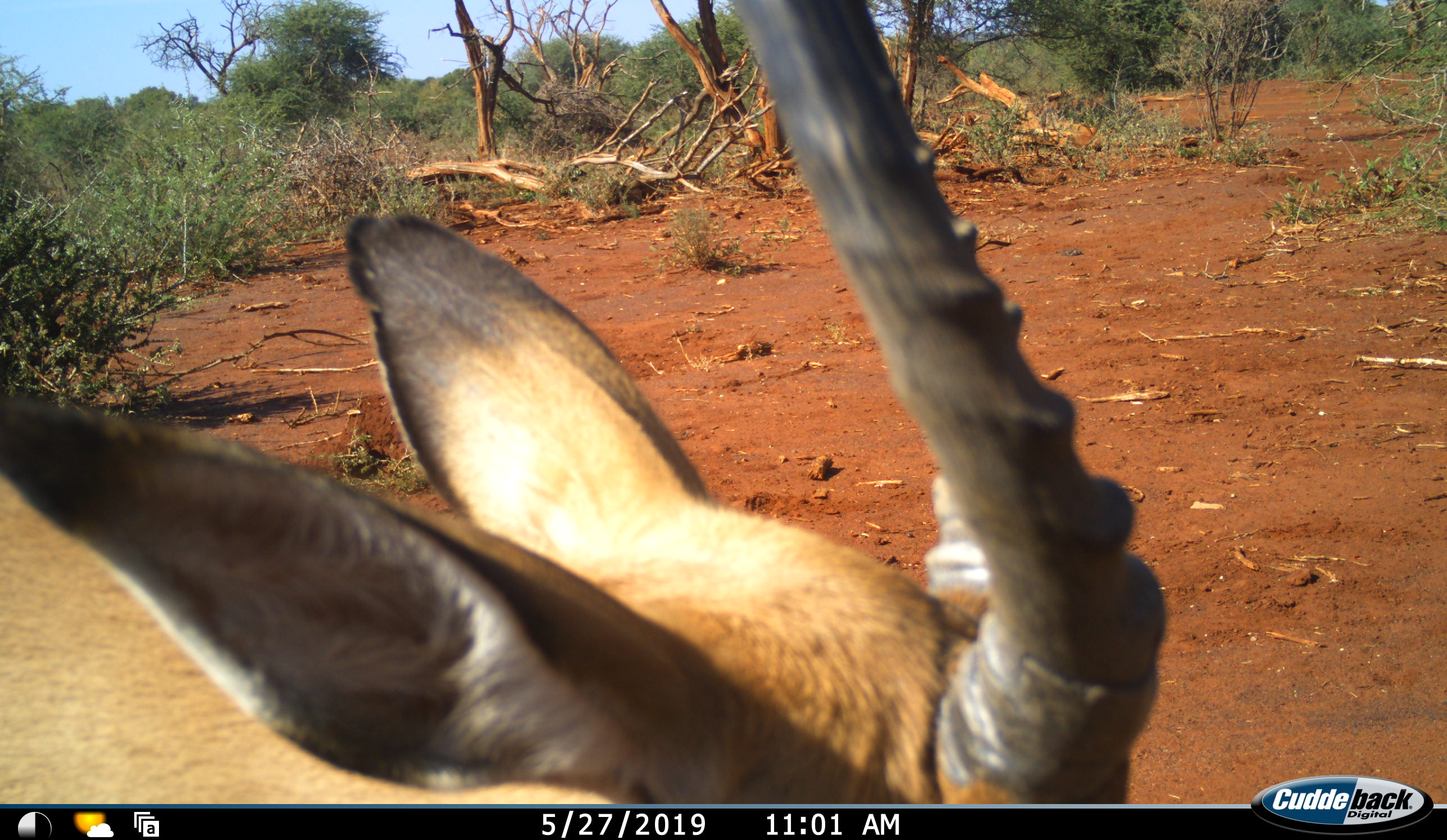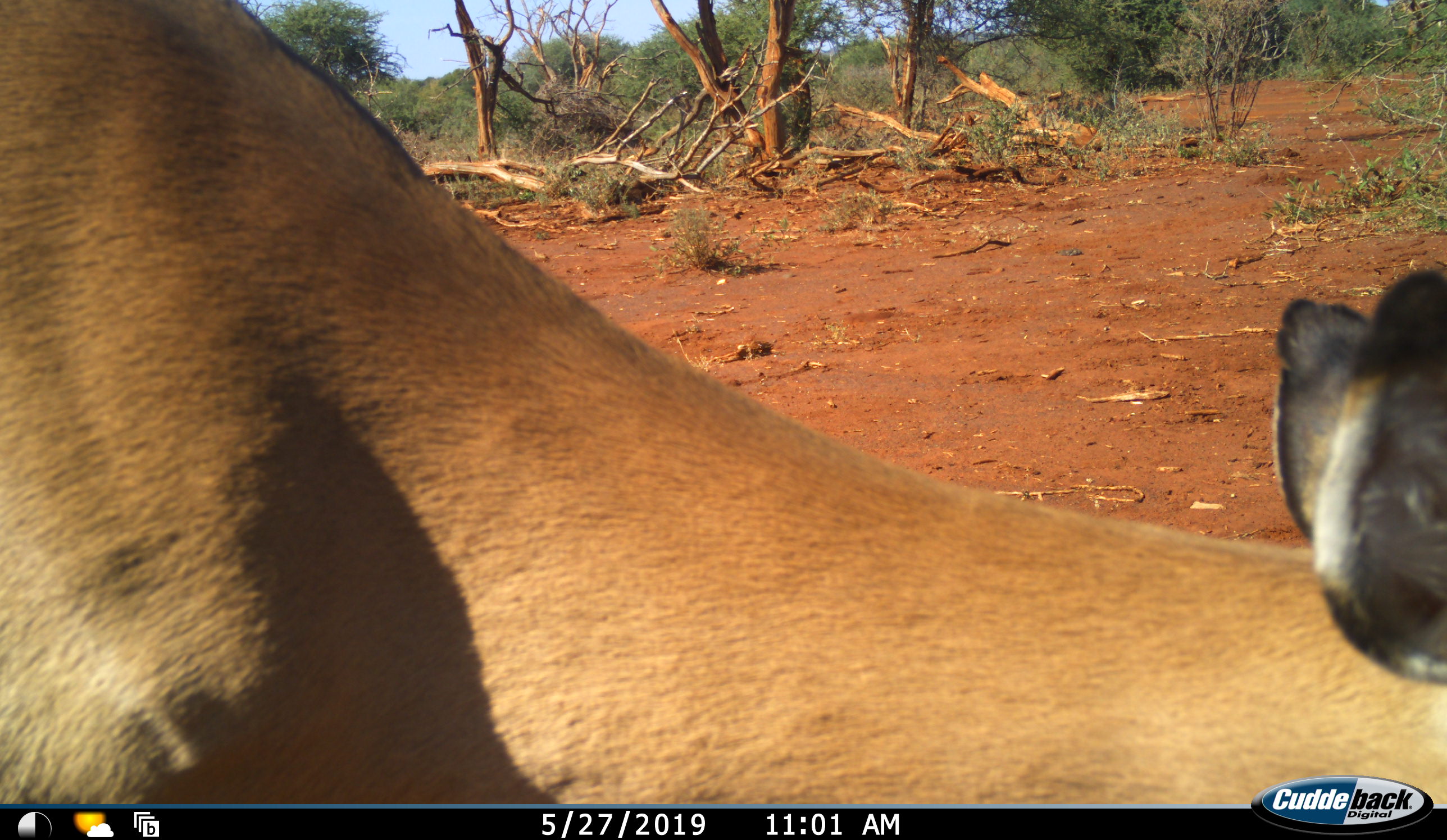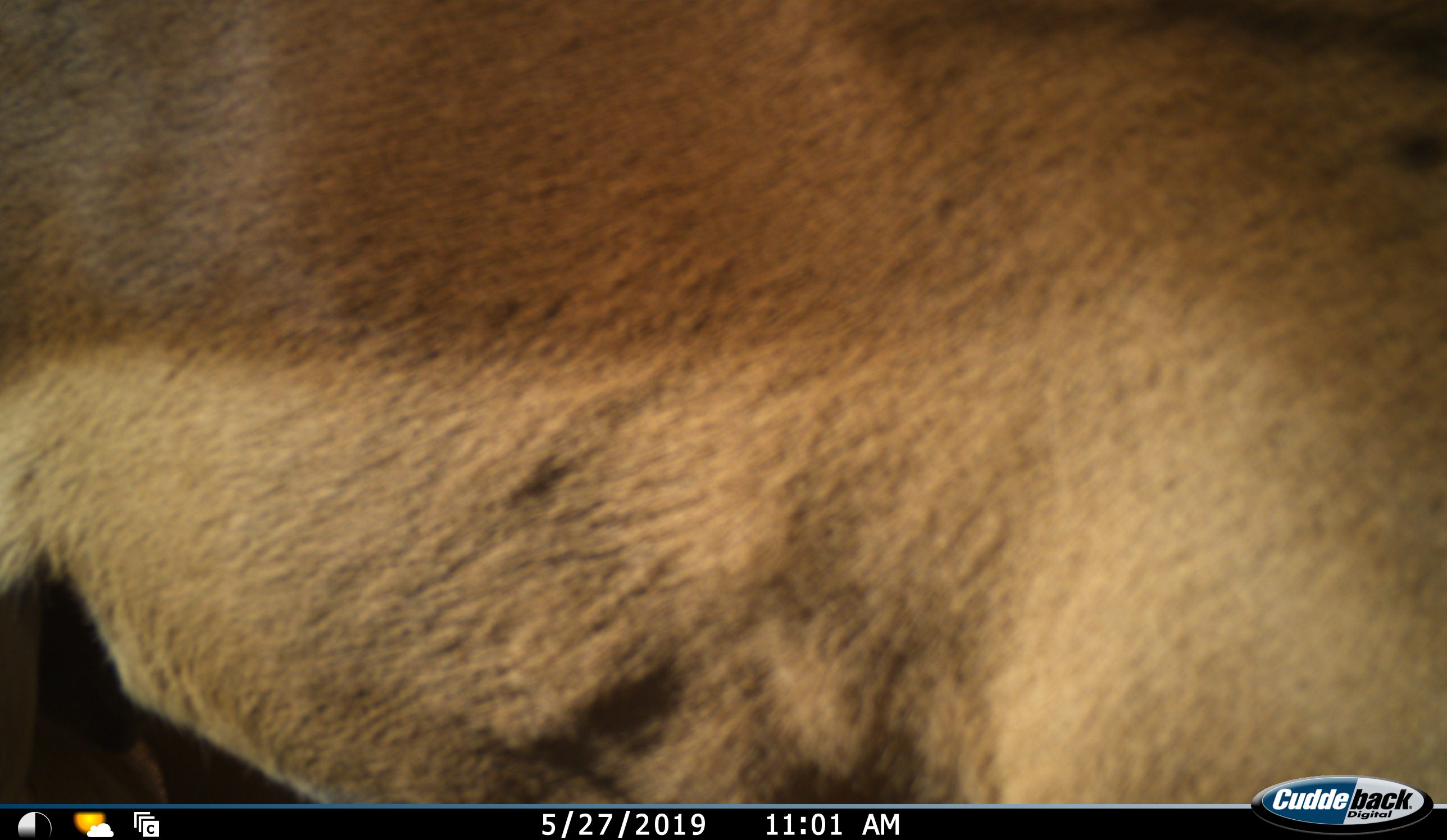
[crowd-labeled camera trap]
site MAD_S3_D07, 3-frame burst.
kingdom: Animalia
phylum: Chordata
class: Mammalia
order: Artiodactyla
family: Bovidae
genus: Aepyceros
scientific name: Aepyceros melampus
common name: impala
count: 1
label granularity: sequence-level